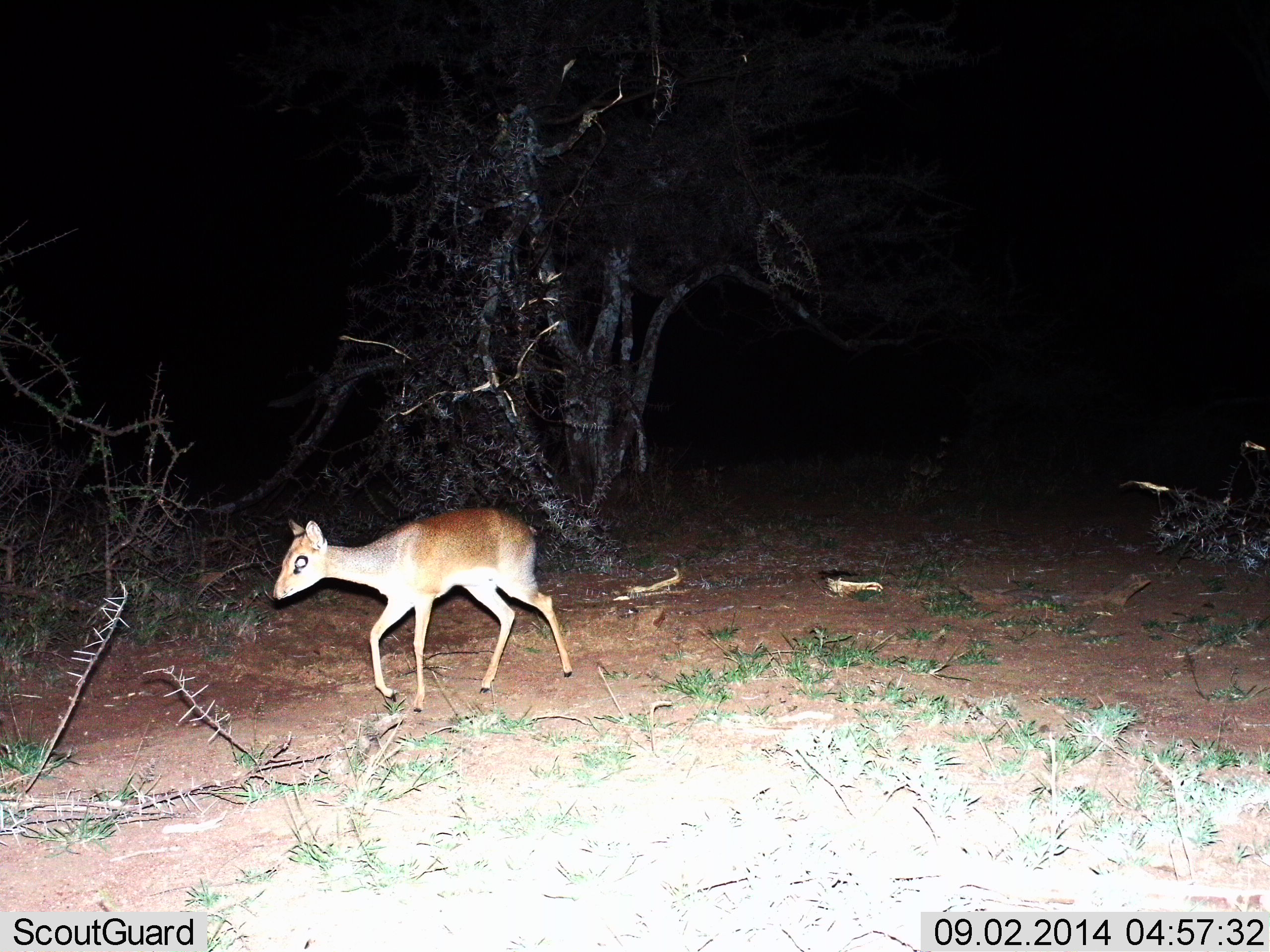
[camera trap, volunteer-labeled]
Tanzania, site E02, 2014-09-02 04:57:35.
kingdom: Animalia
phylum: Chordata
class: Mammalia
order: Artiodactyla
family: Bovidae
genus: Madoqua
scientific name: Madoqua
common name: dikdik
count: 1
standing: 10%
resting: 0%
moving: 80%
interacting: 0%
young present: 0%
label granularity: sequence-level